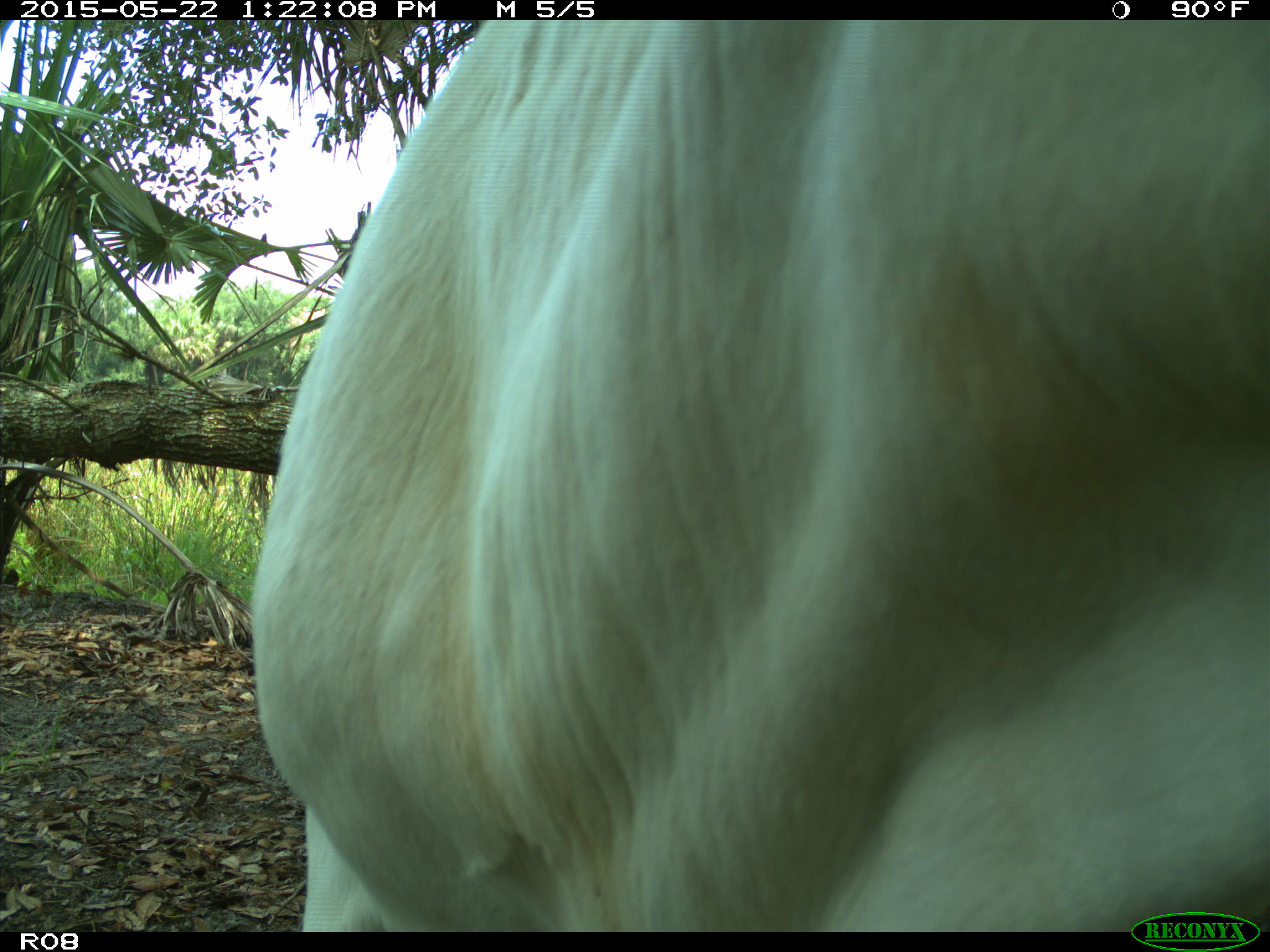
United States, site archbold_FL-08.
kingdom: Animalia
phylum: Chordata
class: Mammalia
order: Artiodactyla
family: Bovidae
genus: Bos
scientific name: Bos taurus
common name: domestic cow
Bos taurus (domestic cow).